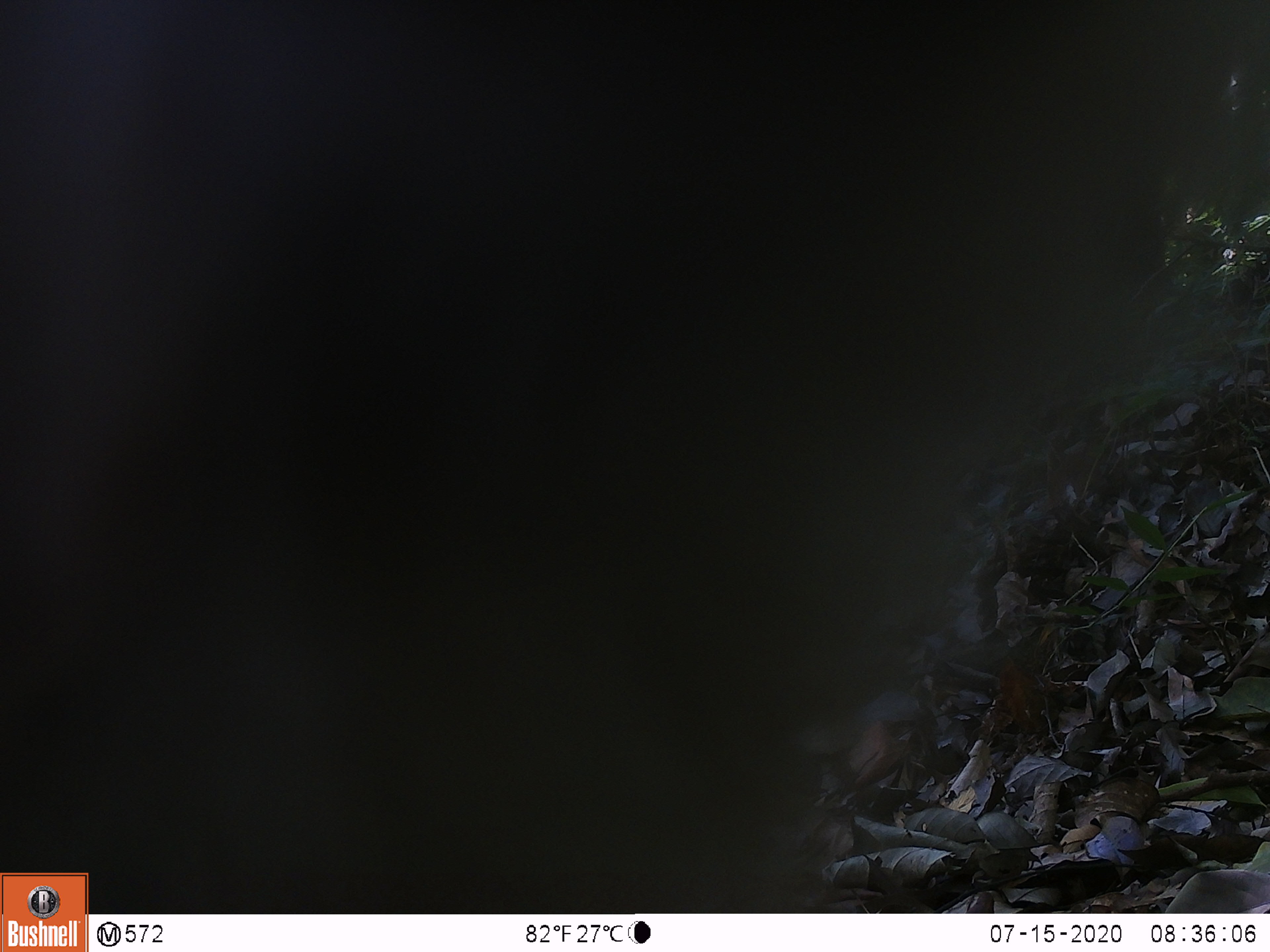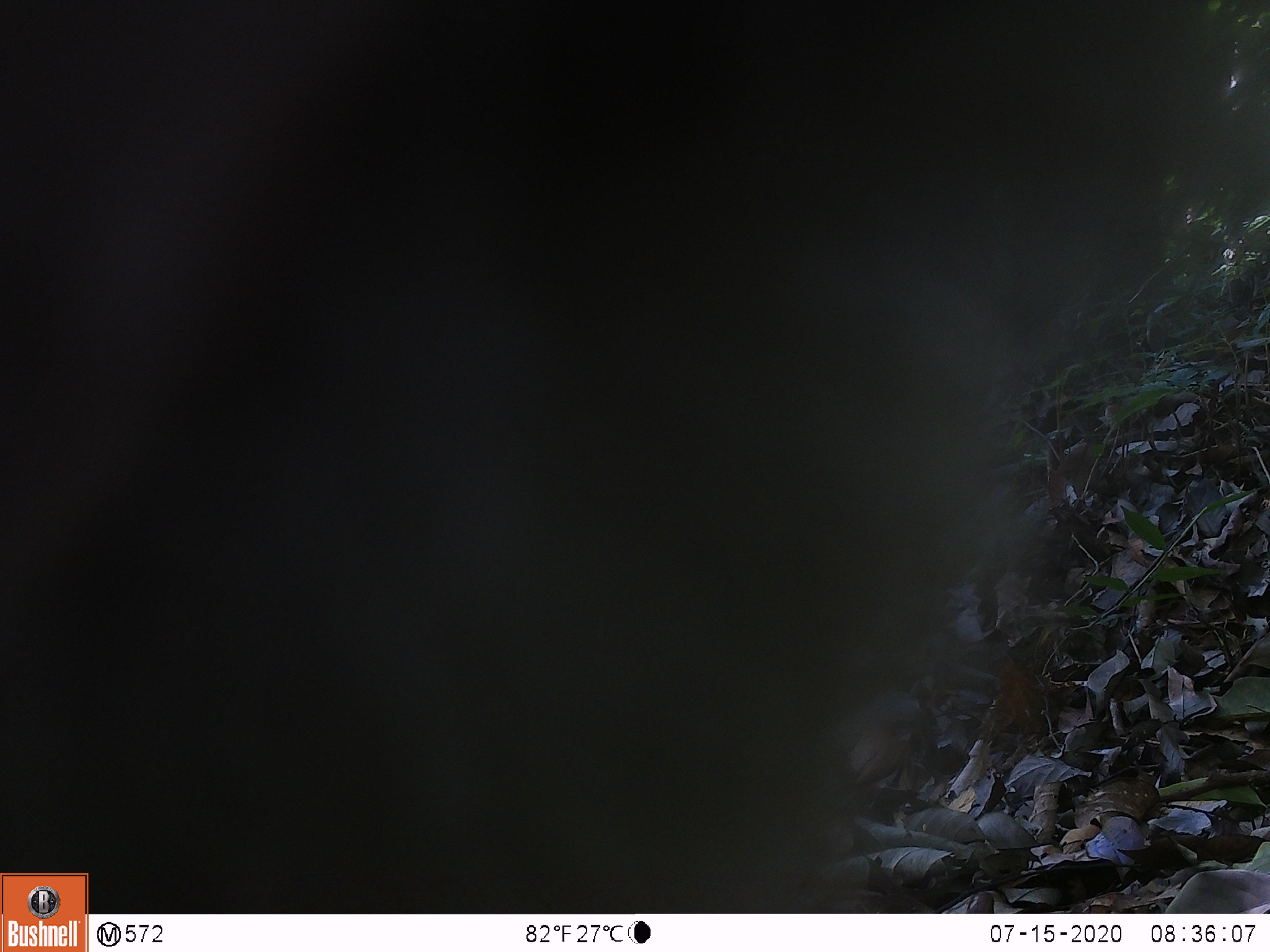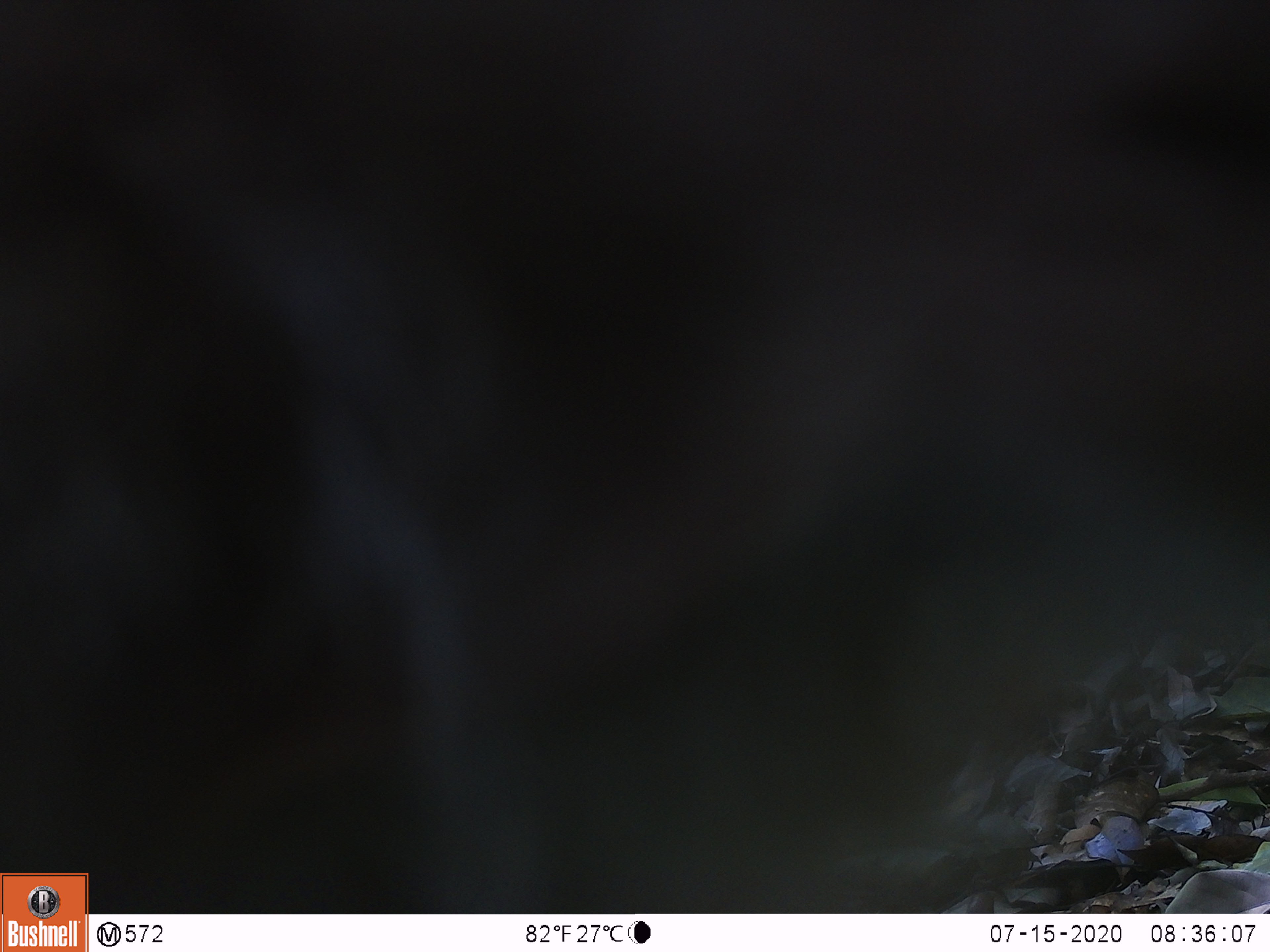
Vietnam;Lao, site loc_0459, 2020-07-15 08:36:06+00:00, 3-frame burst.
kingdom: Animalia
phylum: Chordata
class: Mammalia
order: Primates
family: Cercopithecidae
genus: Macaca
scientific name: Macaca nemestrina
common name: pig-tailed macaque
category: pig tailed macaque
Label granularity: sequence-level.